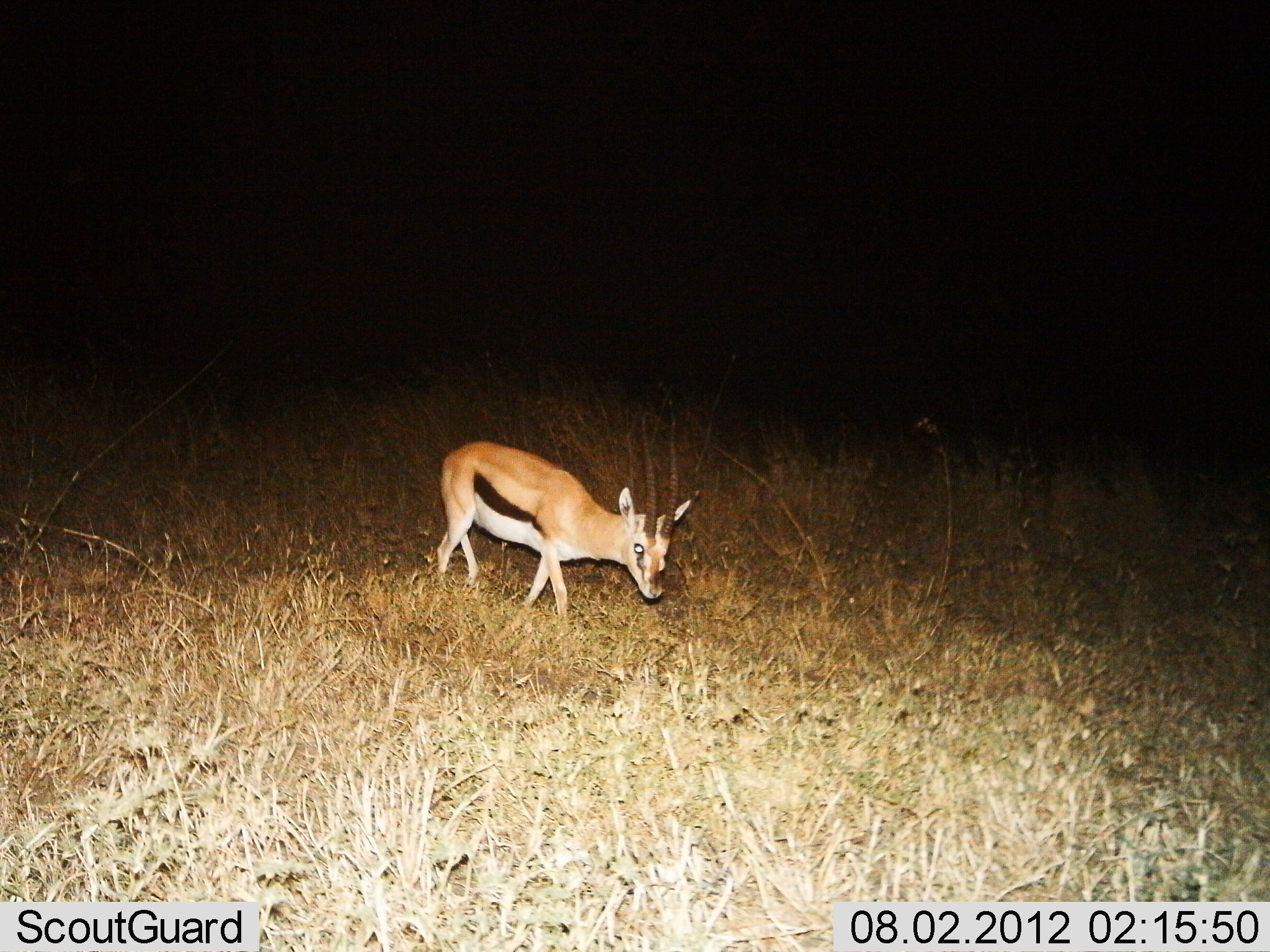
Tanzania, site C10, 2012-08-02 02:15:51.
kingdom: Animalia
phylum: Chordata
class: Mammalia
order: Artiodactyla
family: Bovidae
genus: Eudorcas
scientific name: Eudorcas thomsonii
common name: thomson's gazelle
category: gazellethomsons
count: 1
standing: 30%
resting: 0%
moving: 80%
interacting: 0%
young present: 30%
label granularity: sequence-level